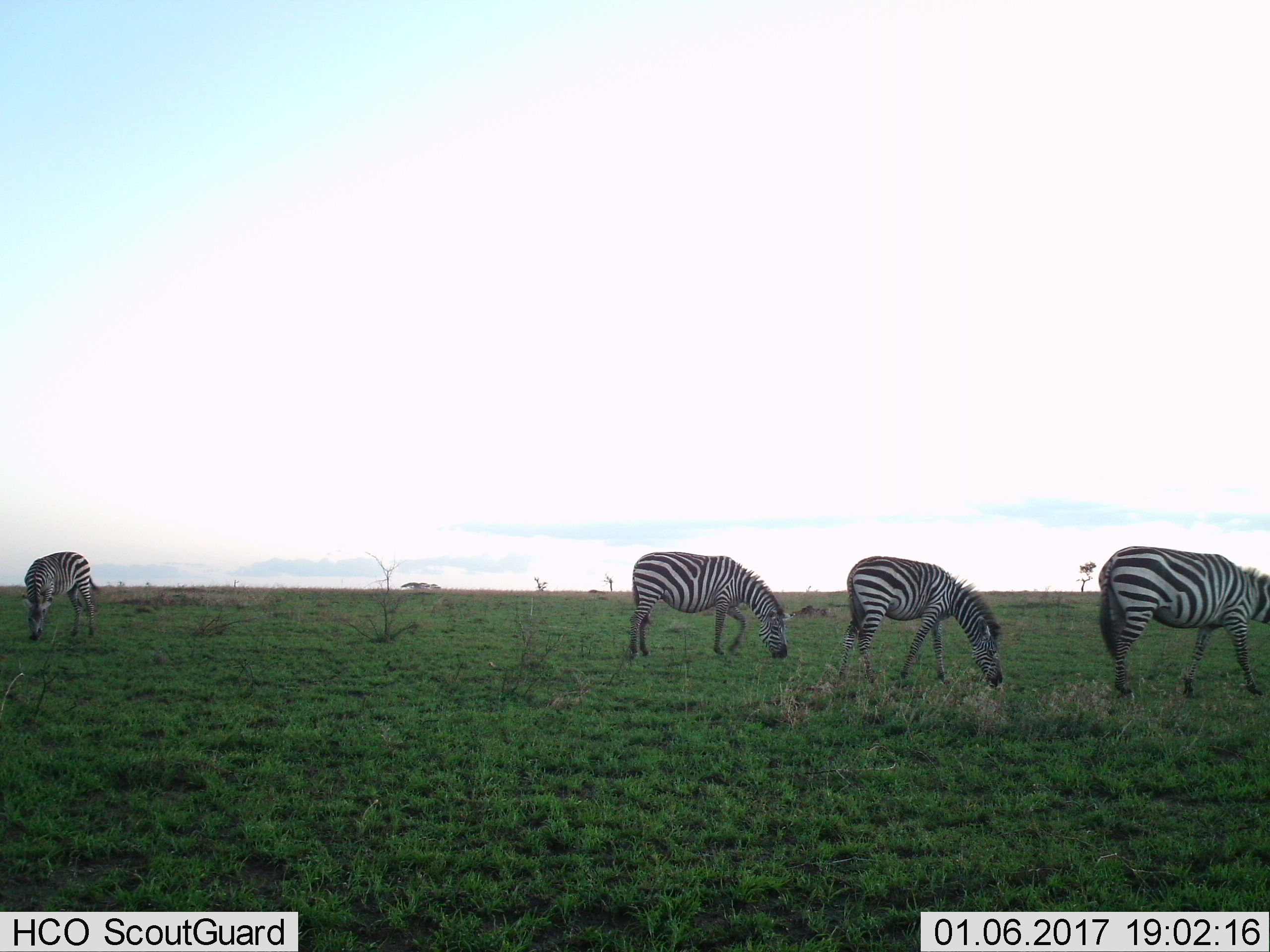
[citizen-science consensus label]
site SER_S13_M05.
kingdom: Animalia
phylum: Chordata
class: Mammalia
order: Perissodactyla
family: Equidae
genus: Equus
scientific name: Equus quagga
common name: plains zebra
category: zebraplains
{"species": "zebraplains (plains zebra) (Equus quagga)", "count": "4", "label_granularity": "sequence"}